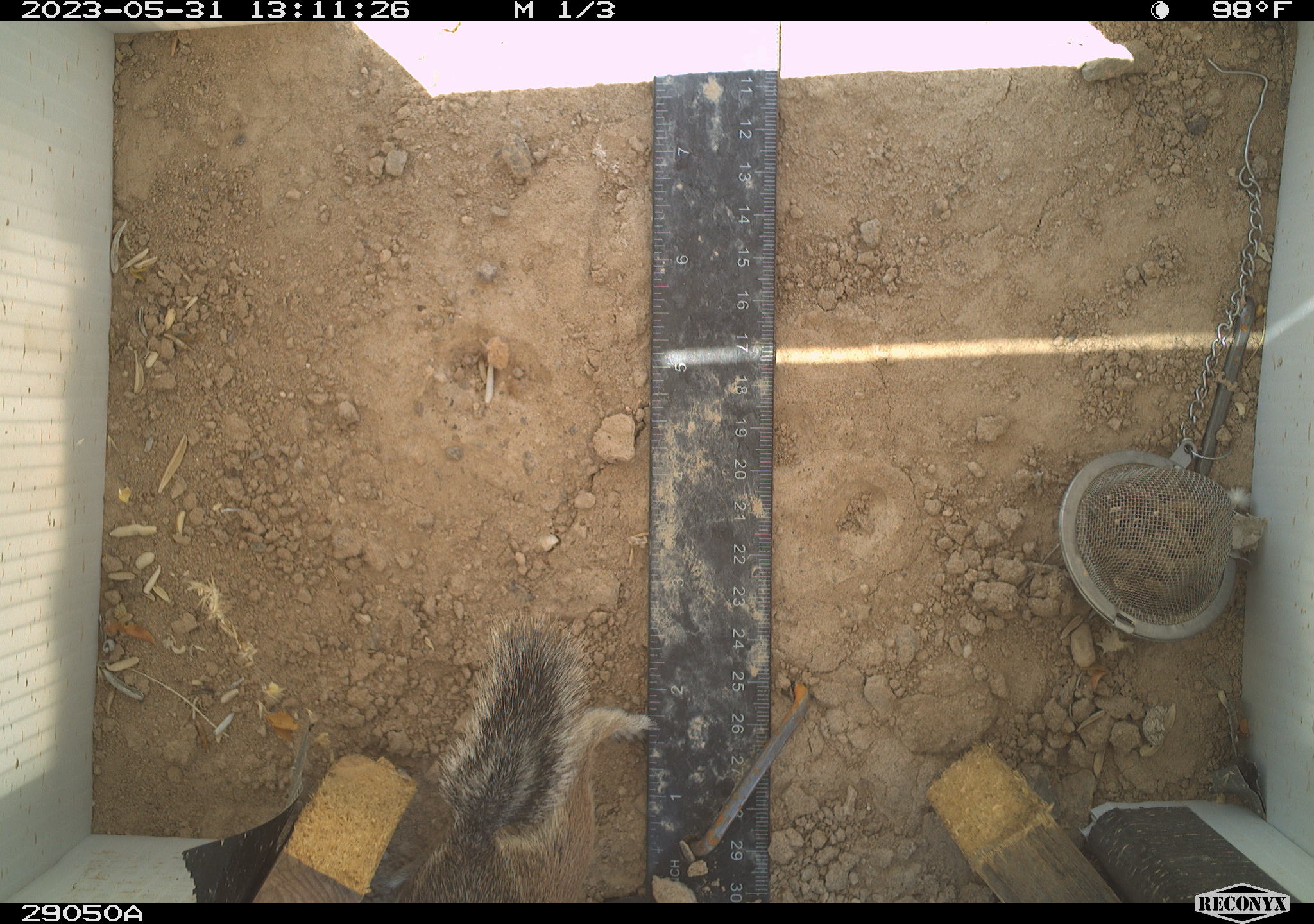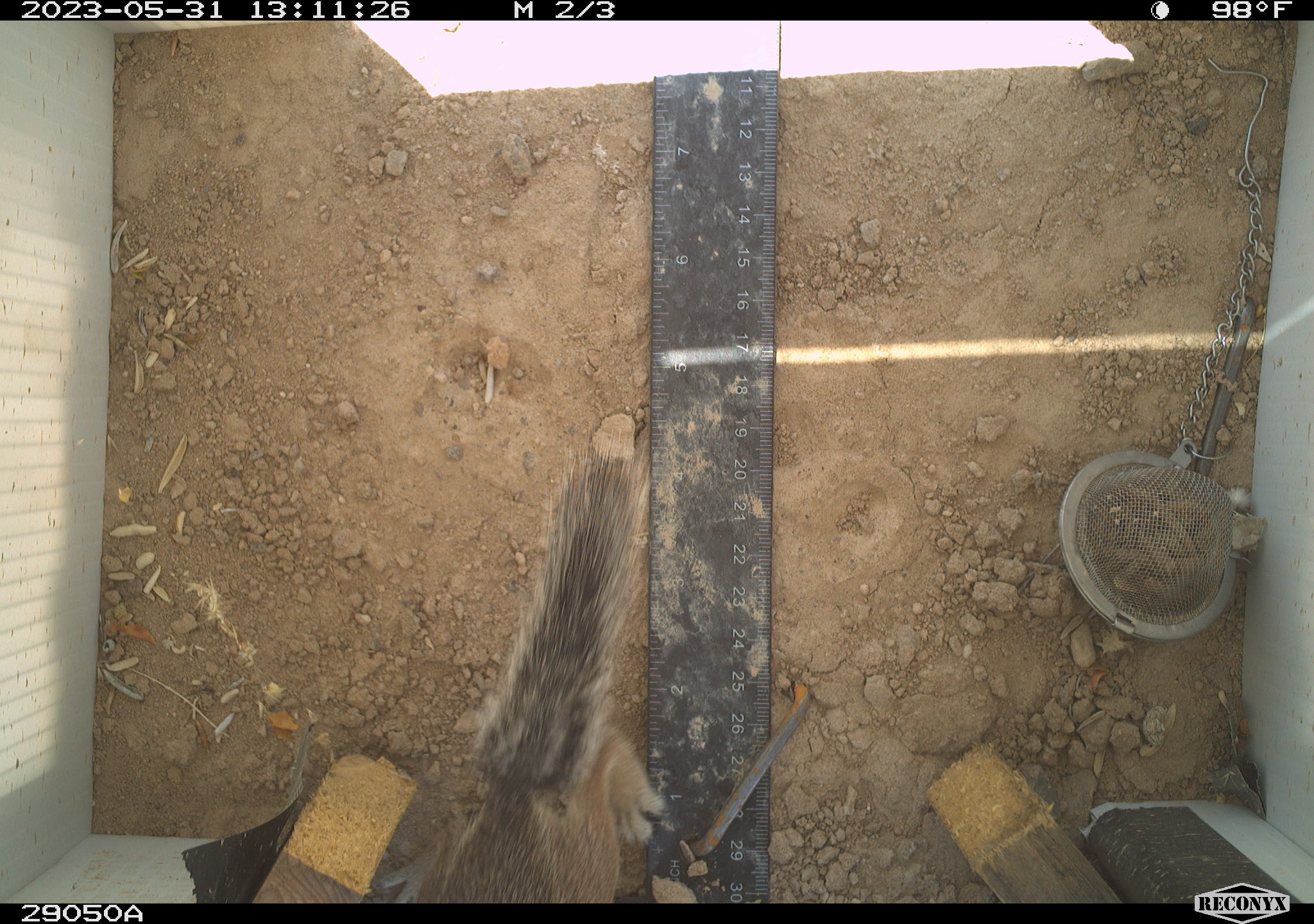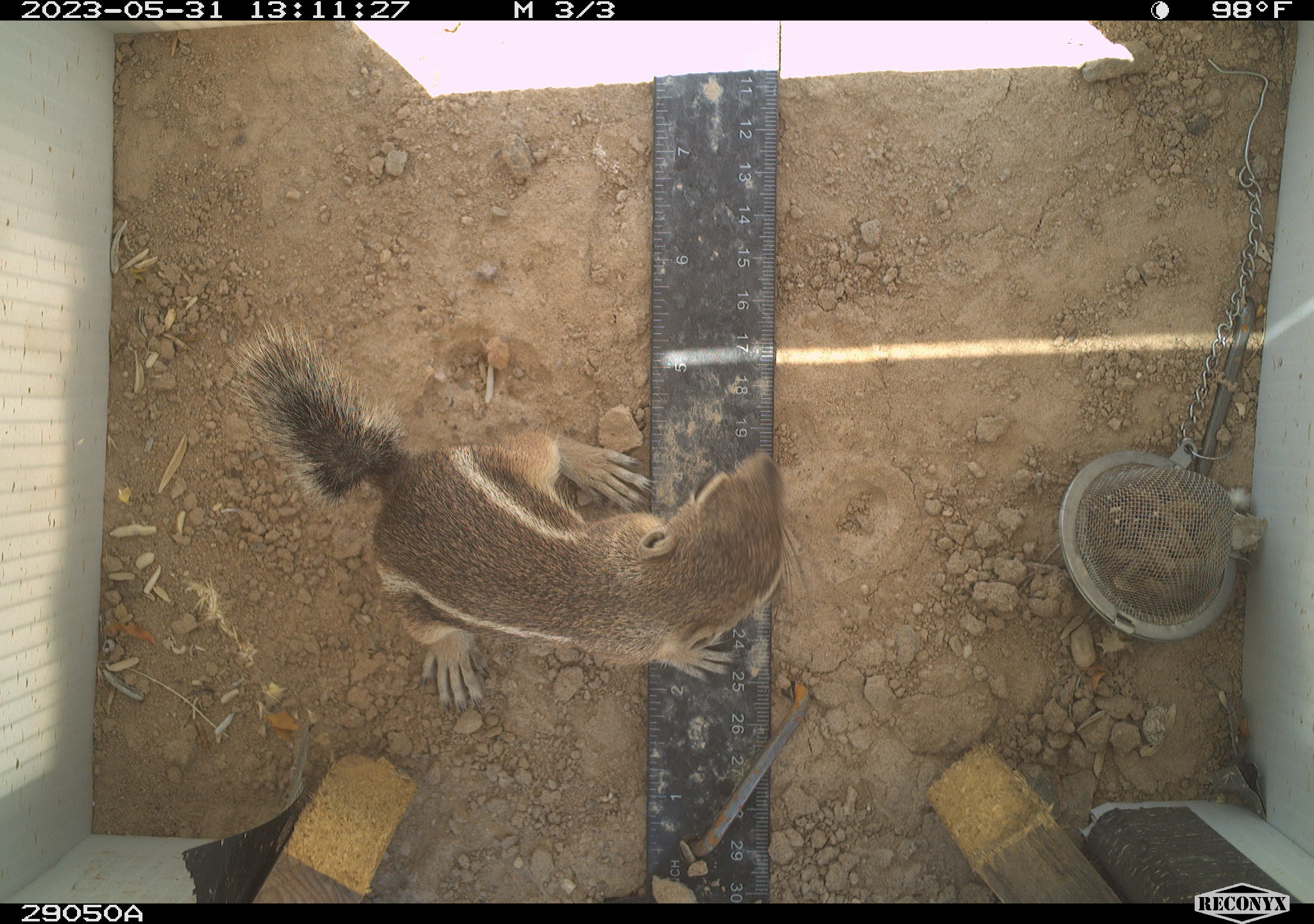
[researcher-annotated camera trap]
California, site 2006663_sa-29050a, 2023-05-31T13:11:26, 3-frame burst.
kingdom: Animalia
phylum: Chordata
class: Mammalia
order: Rodentia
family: Sciuridae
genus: Ammospermophilus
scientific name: Ammospermophilus leucurus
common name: white-tailed antelope squirrel